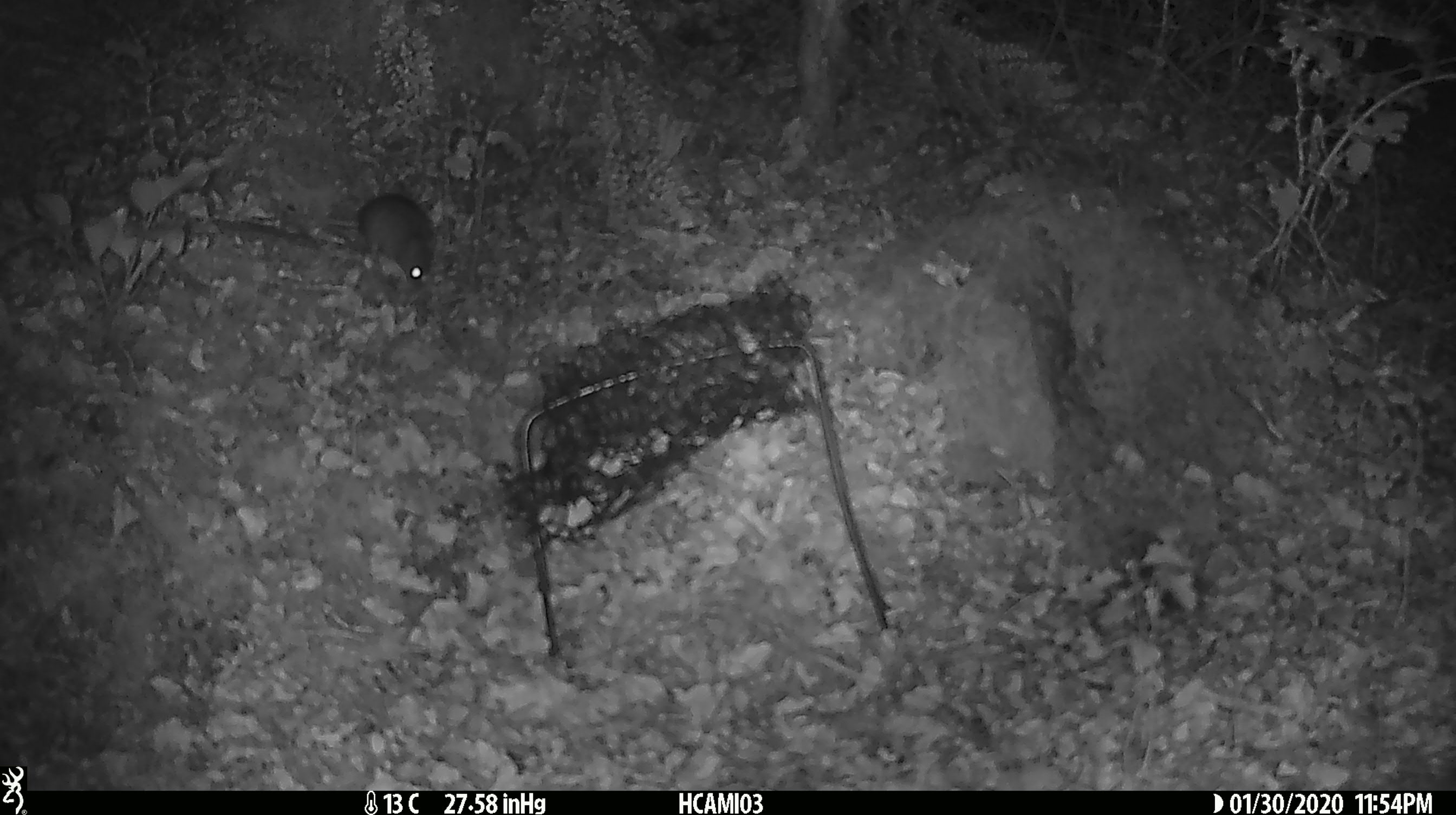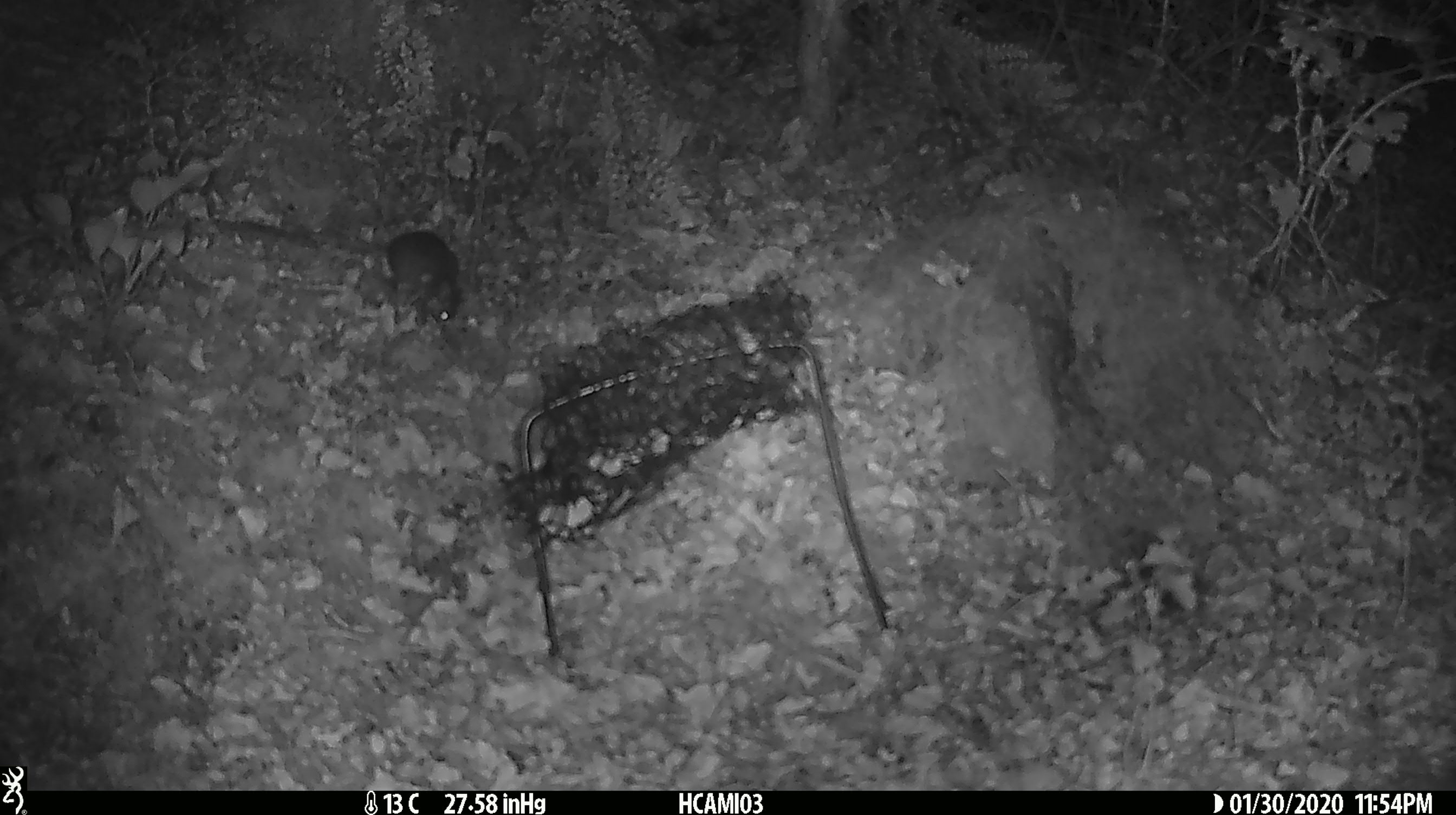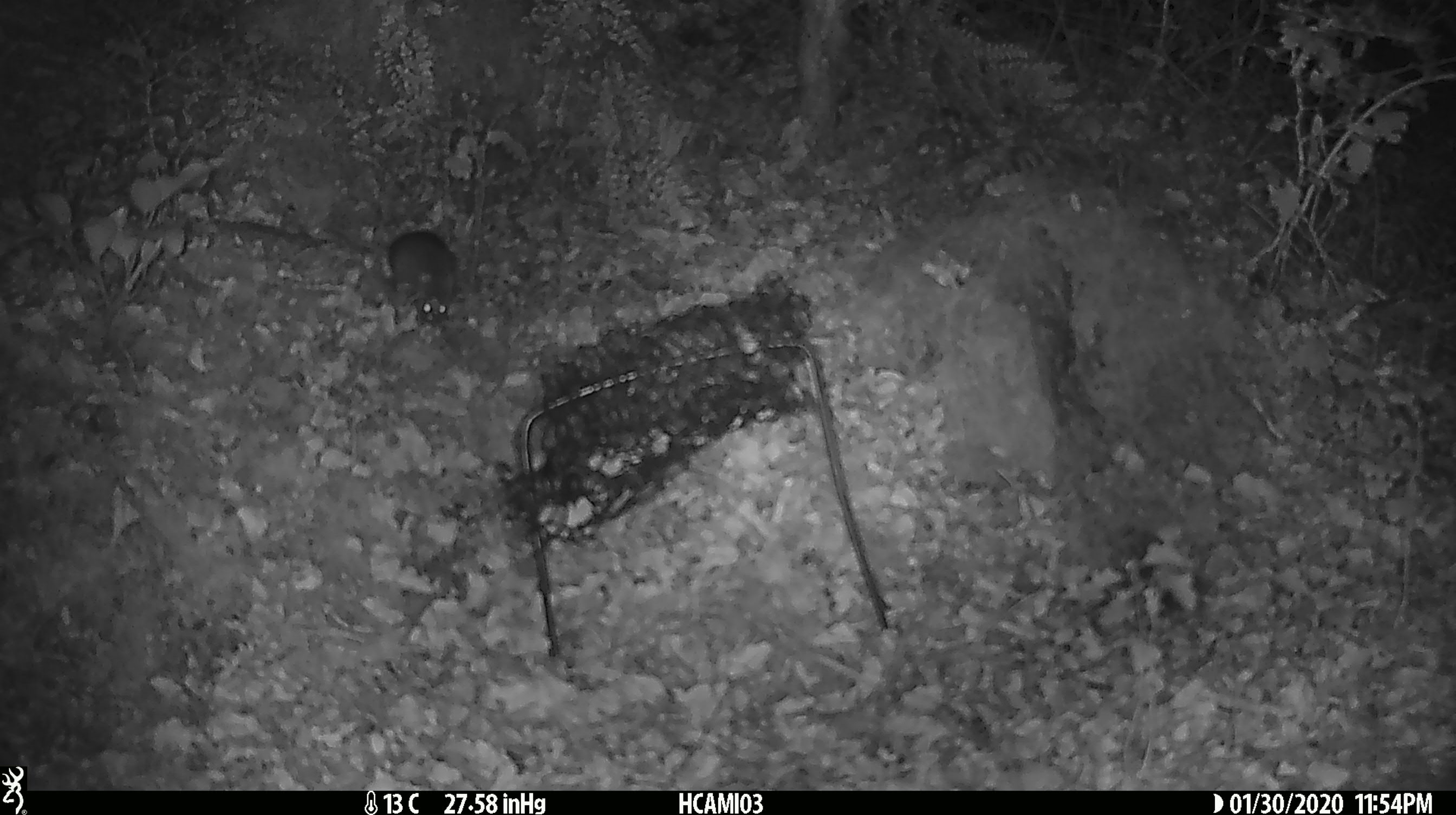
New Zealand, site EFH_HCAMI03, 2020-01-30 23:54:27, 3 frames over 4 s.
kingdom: Animalia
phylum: Chordata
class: Mammalia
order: Rodentia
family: Muridae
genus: Mus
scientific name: Mus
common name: mouse